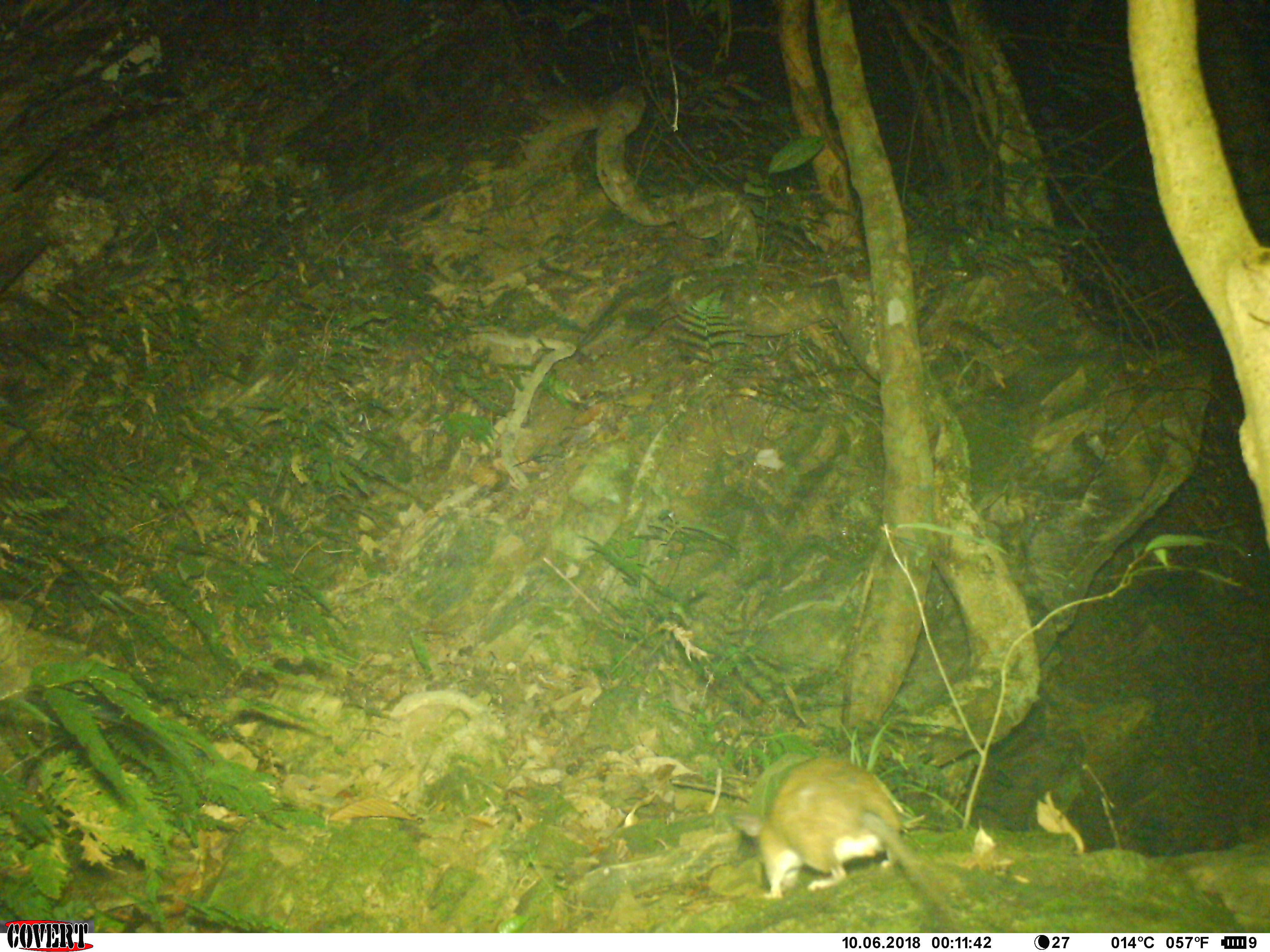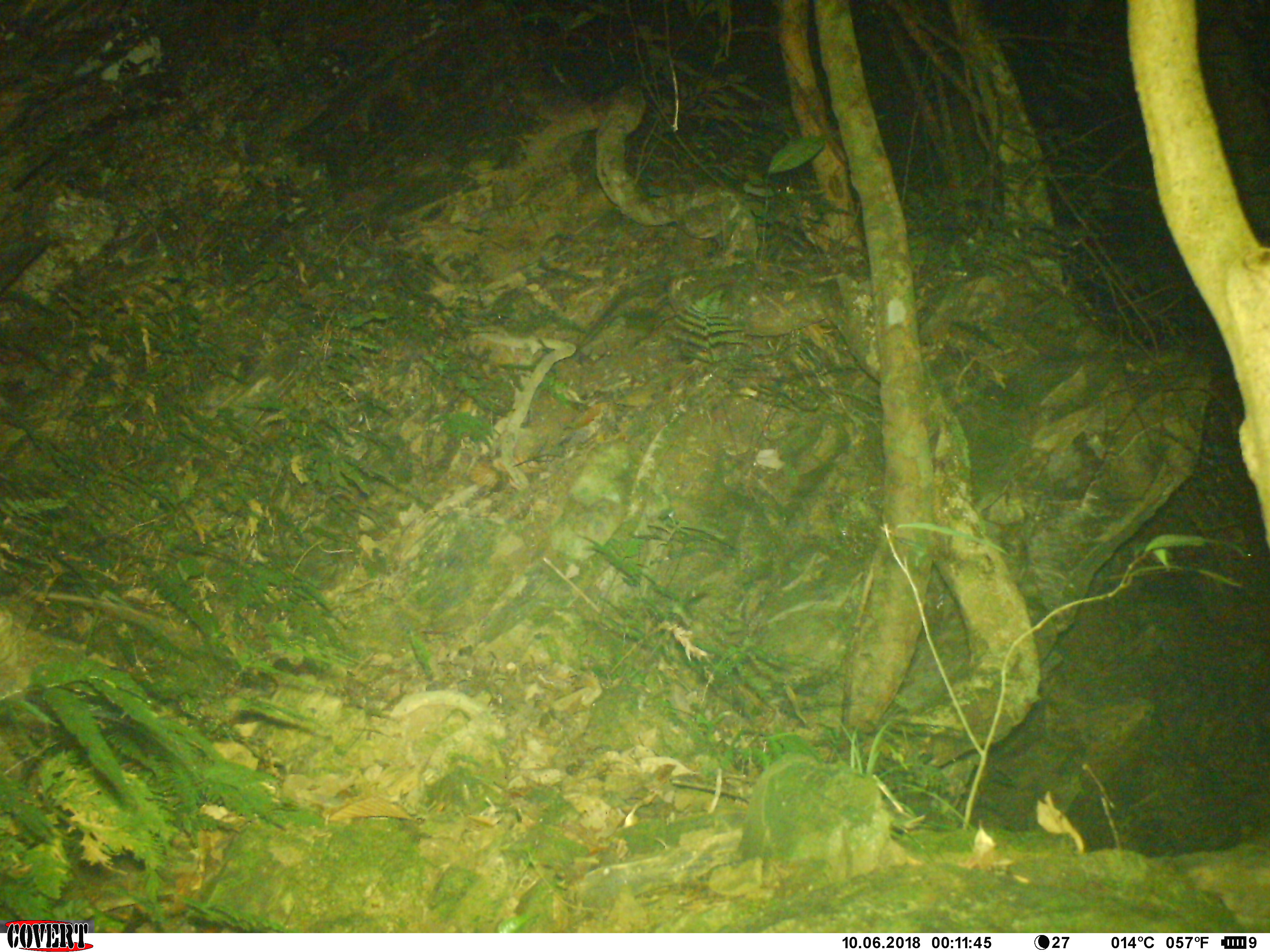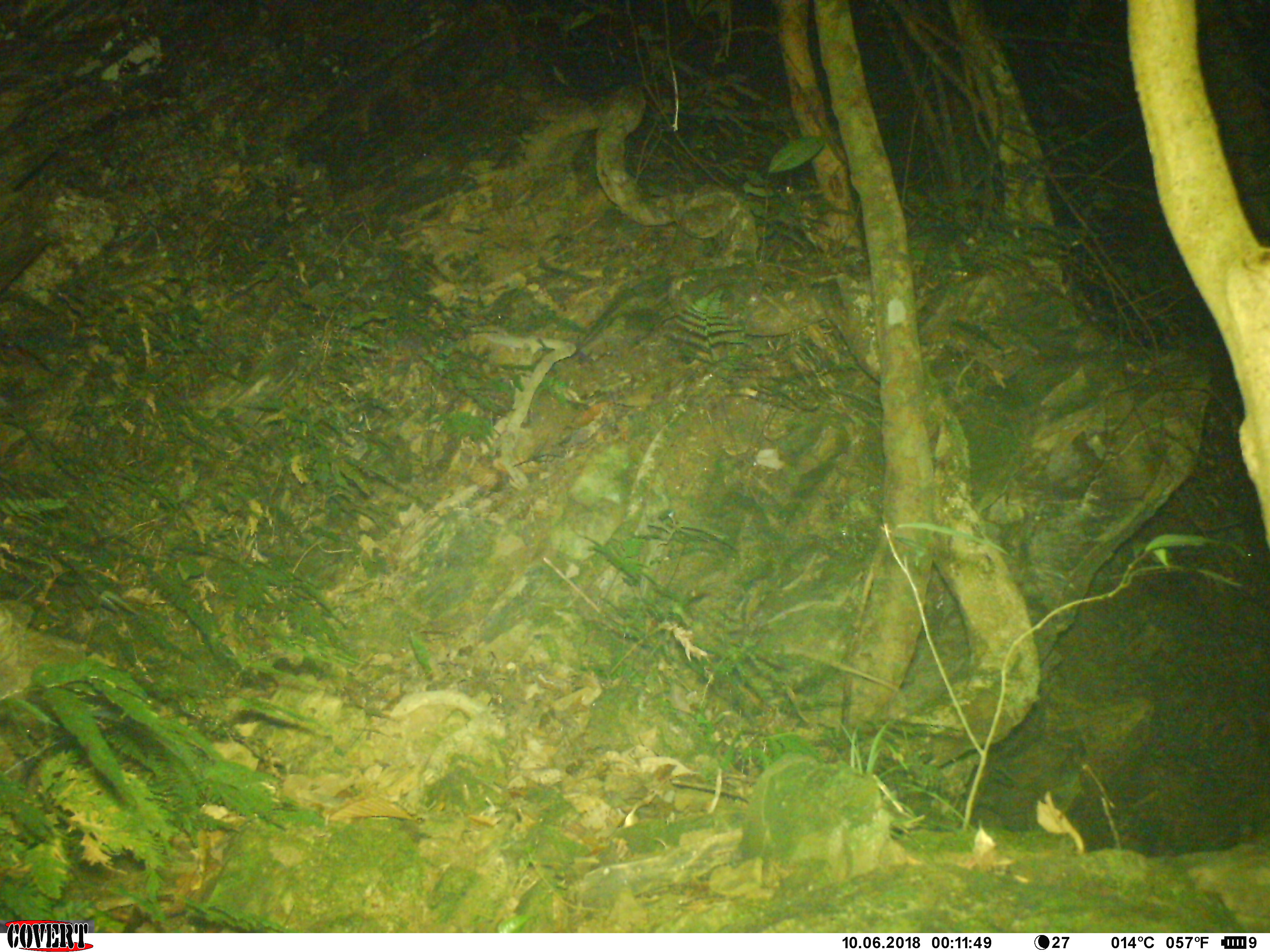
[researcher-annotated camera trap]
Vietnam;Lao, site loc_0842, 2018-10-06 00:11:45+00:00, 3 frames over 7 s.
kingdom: Animalia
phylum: Chordata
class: Mammalia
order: Rodentia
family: Muridae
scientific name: Muridae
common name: old-world mice and rats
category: unidentified murid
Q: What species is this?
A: Unidentified murid (old-world mice and rats) (Muridae).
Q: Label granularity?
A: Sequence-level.